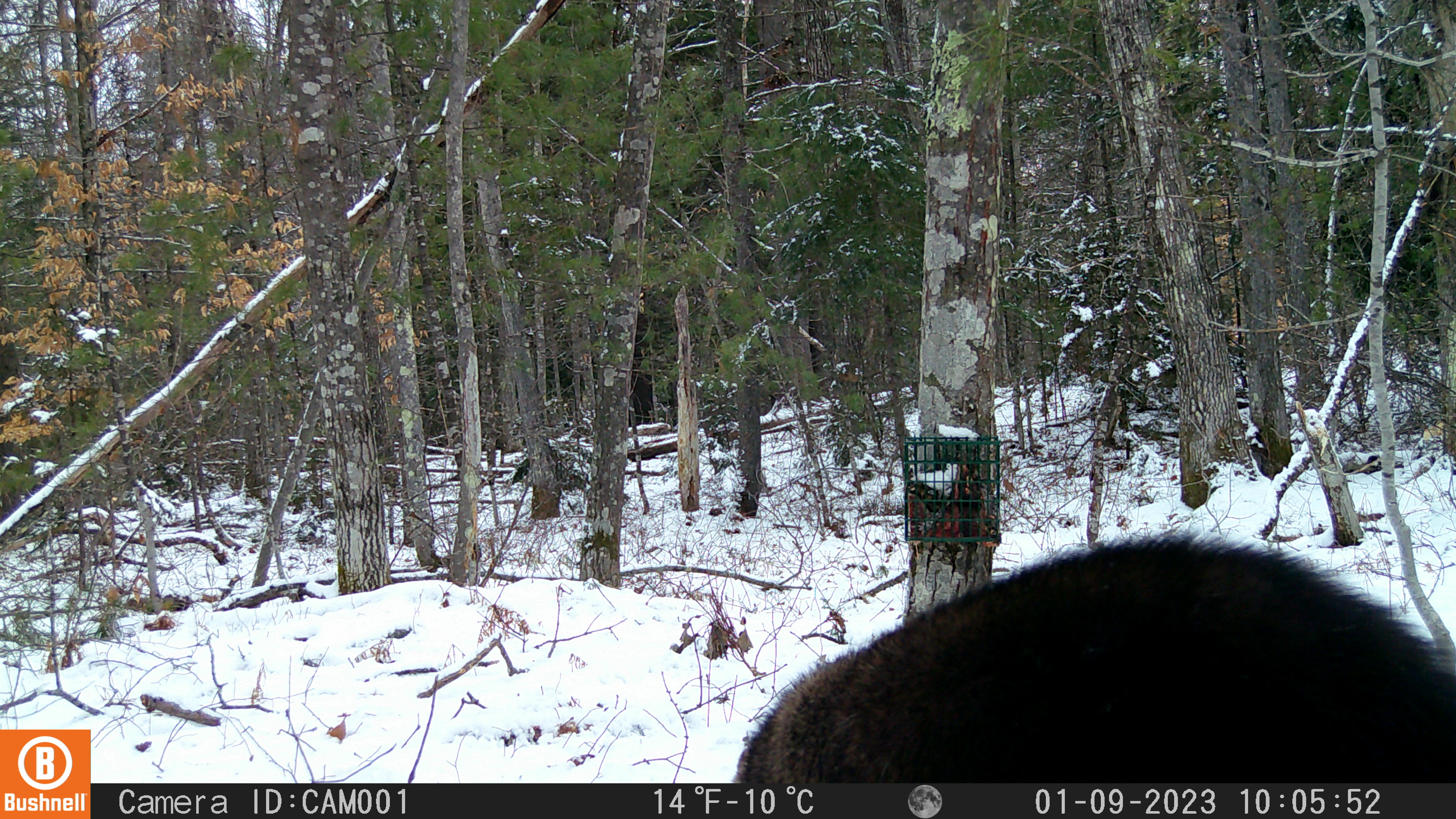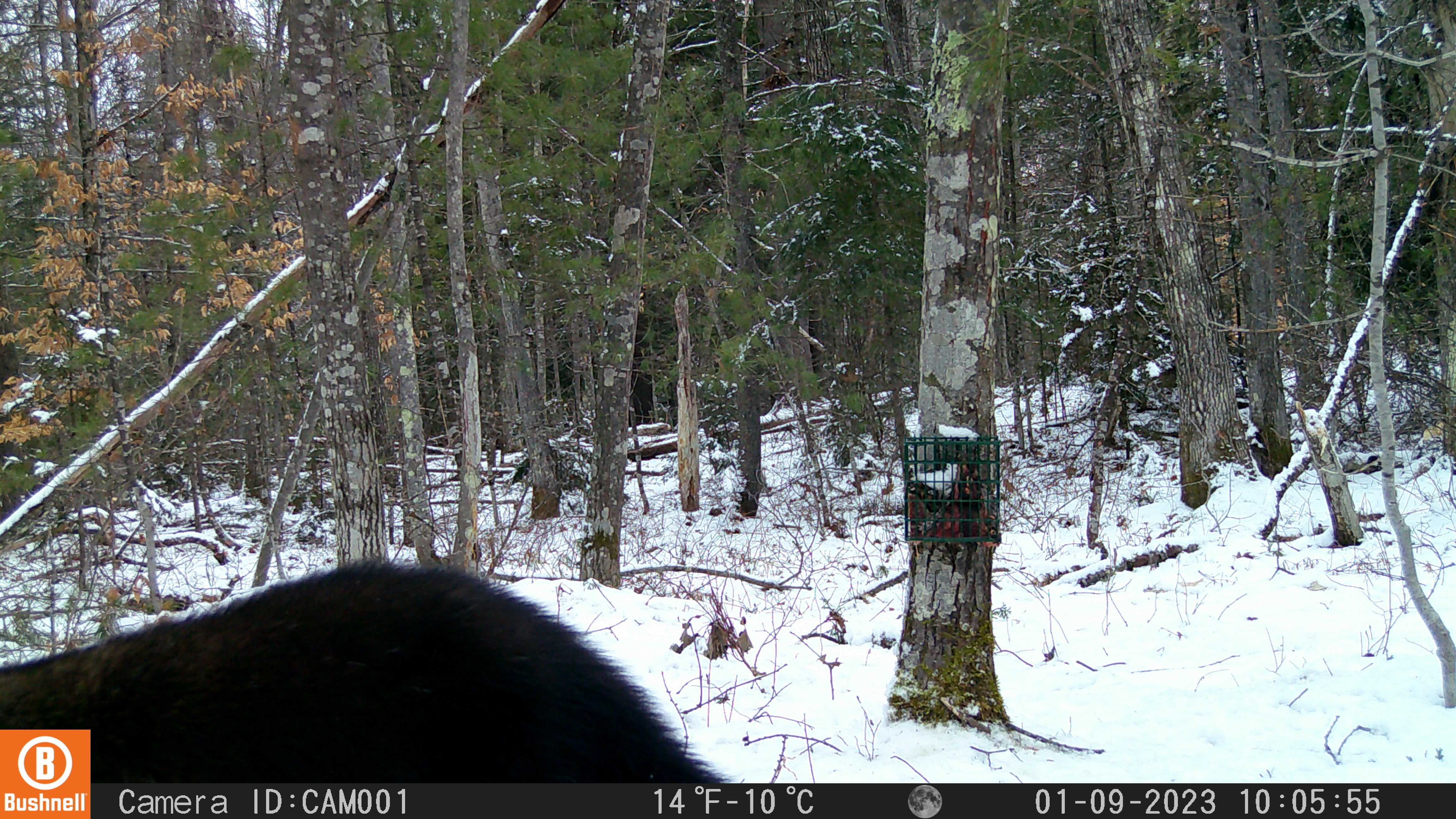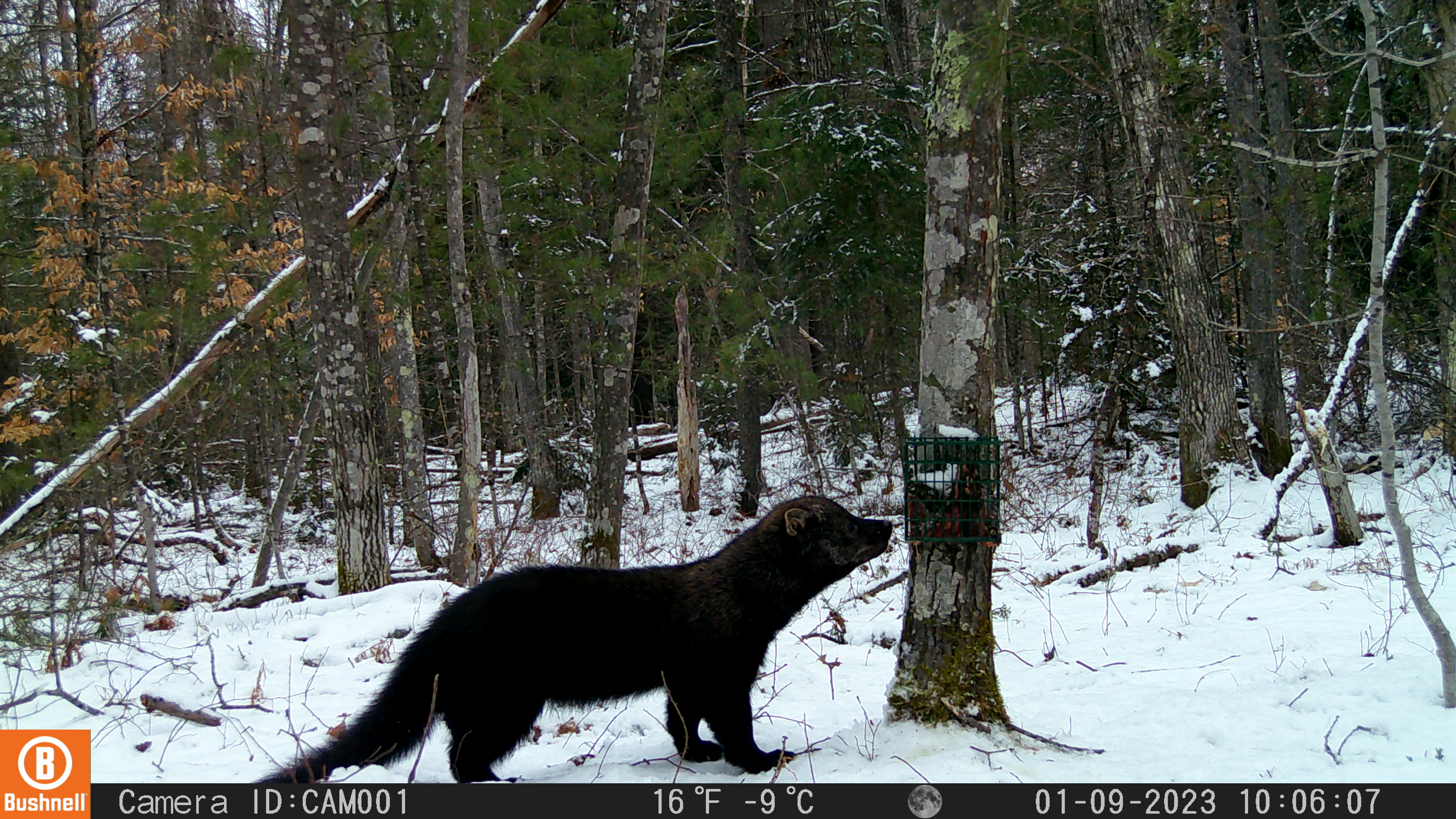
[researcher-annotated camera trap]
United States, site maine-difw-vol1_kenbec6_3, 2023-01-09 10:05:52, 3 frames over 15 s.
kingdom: Animalia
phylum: Chordata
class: Mammalia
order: Carnivora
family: Mustelidae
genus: Pekania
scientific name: Pekania pennanti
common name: fisher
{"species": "fisher (Pekania pennanti)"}